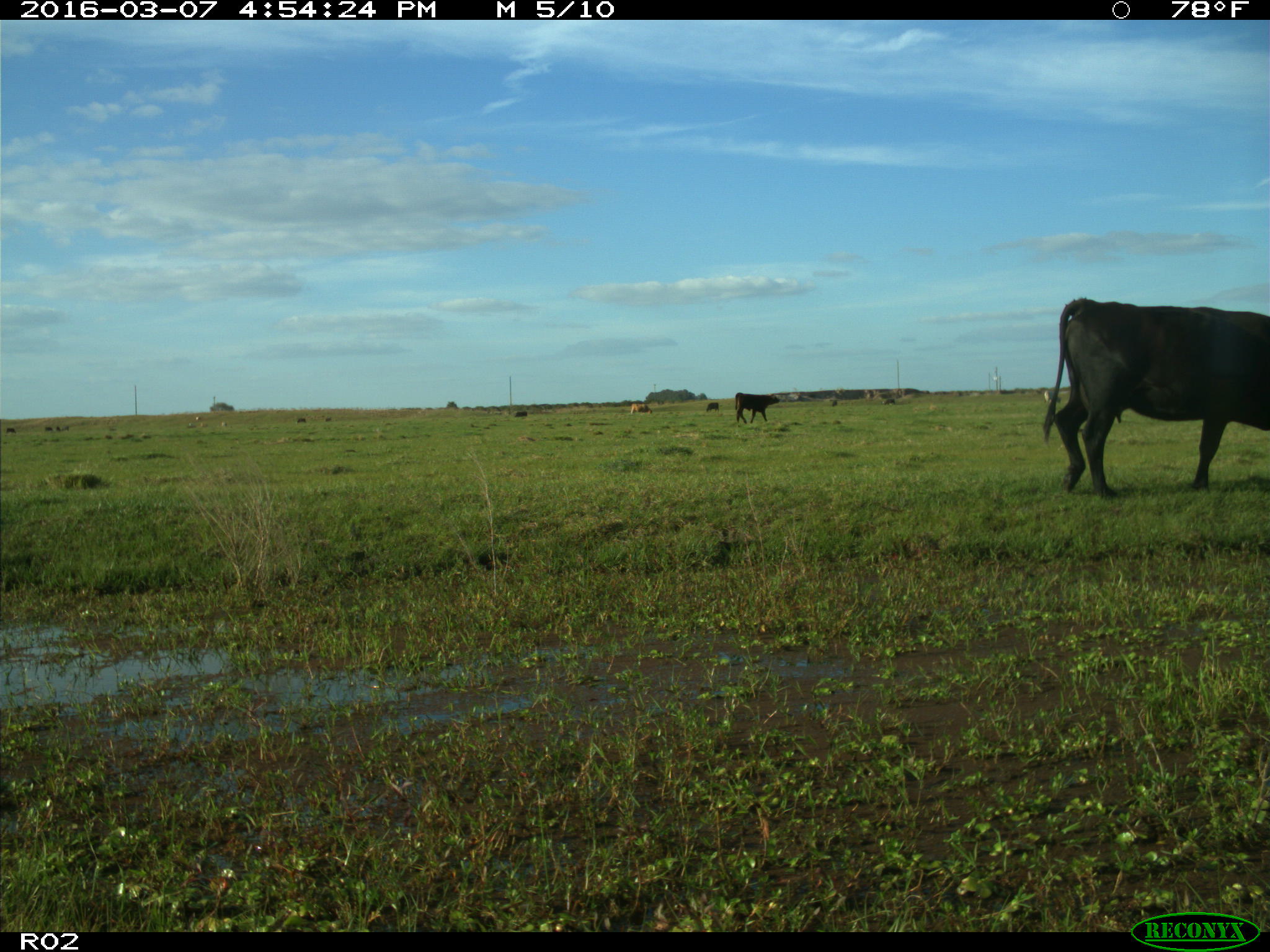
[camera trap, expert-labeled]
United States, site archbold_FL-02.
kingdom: Animalia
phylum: Chordata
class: Mammalia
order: Artiodactyla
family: Bovidae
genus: Bos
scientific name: Bos taurus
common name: domestic cow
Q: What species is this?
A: Bos taurus (domestic cow).